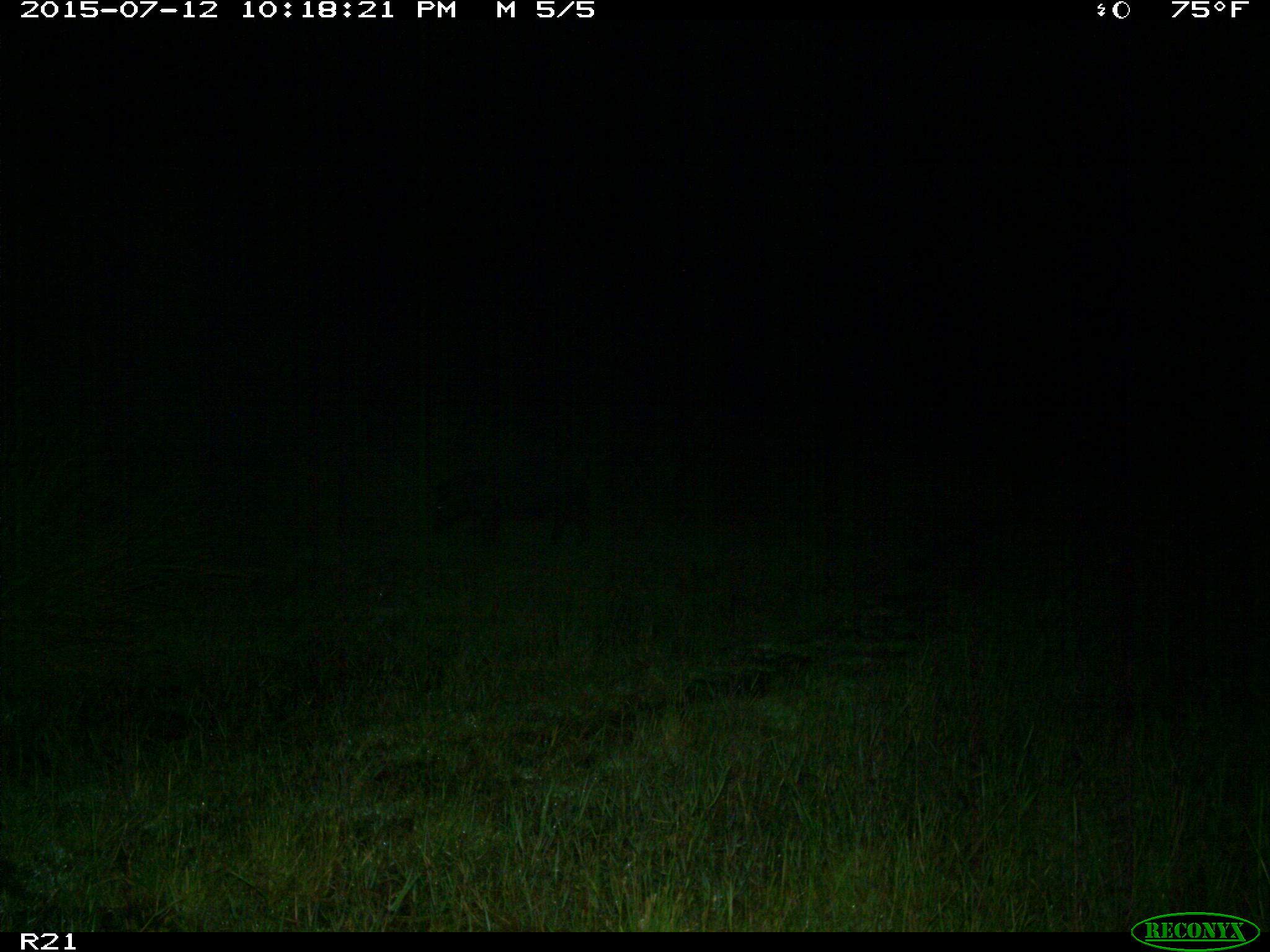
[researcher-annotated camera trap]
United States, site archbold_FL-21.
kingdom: Animalia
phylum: Chordata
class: Mammalia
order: Artiodactyla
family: Suidae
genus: Sus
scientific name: Sus scrofa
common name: wild boar